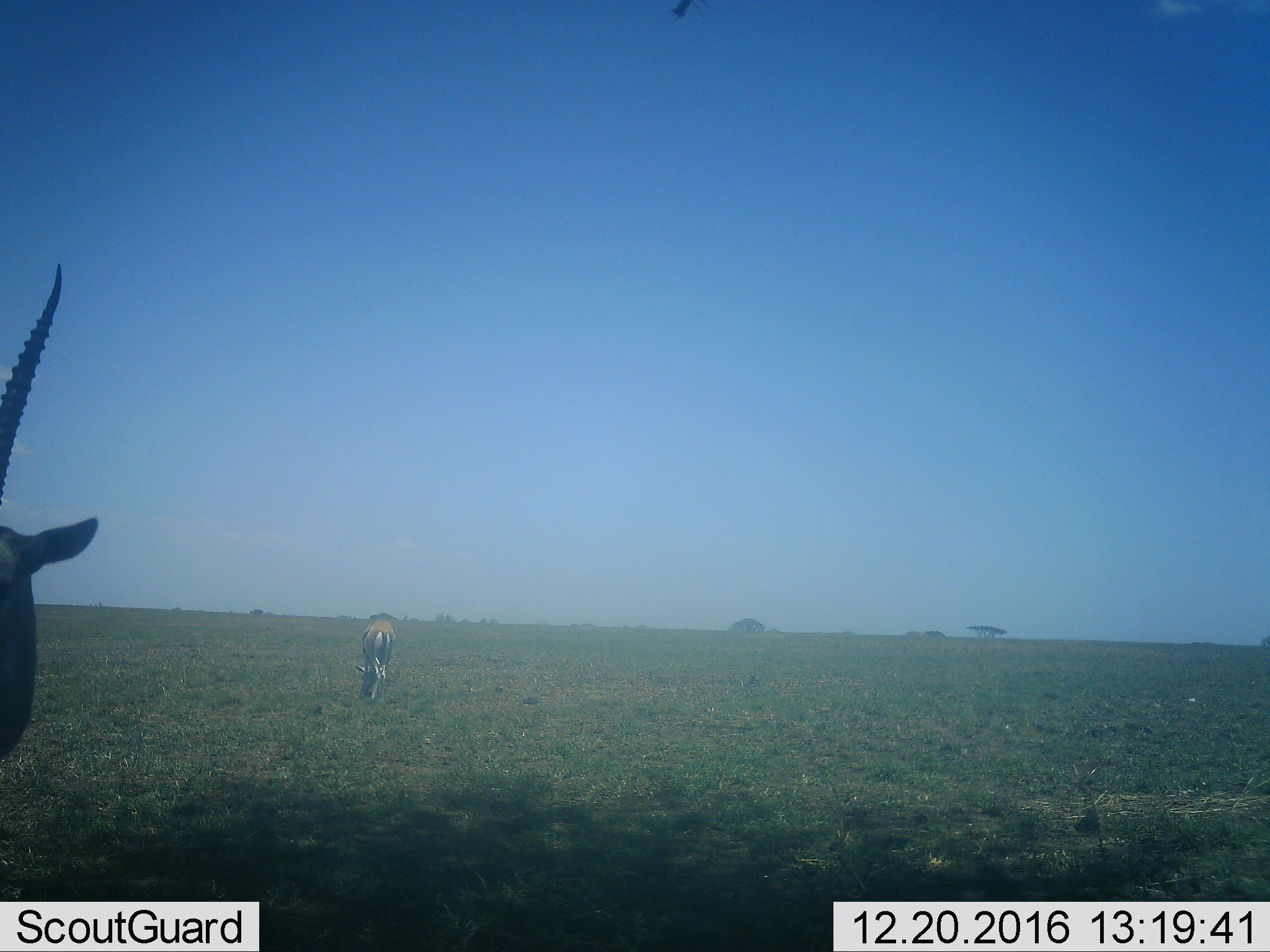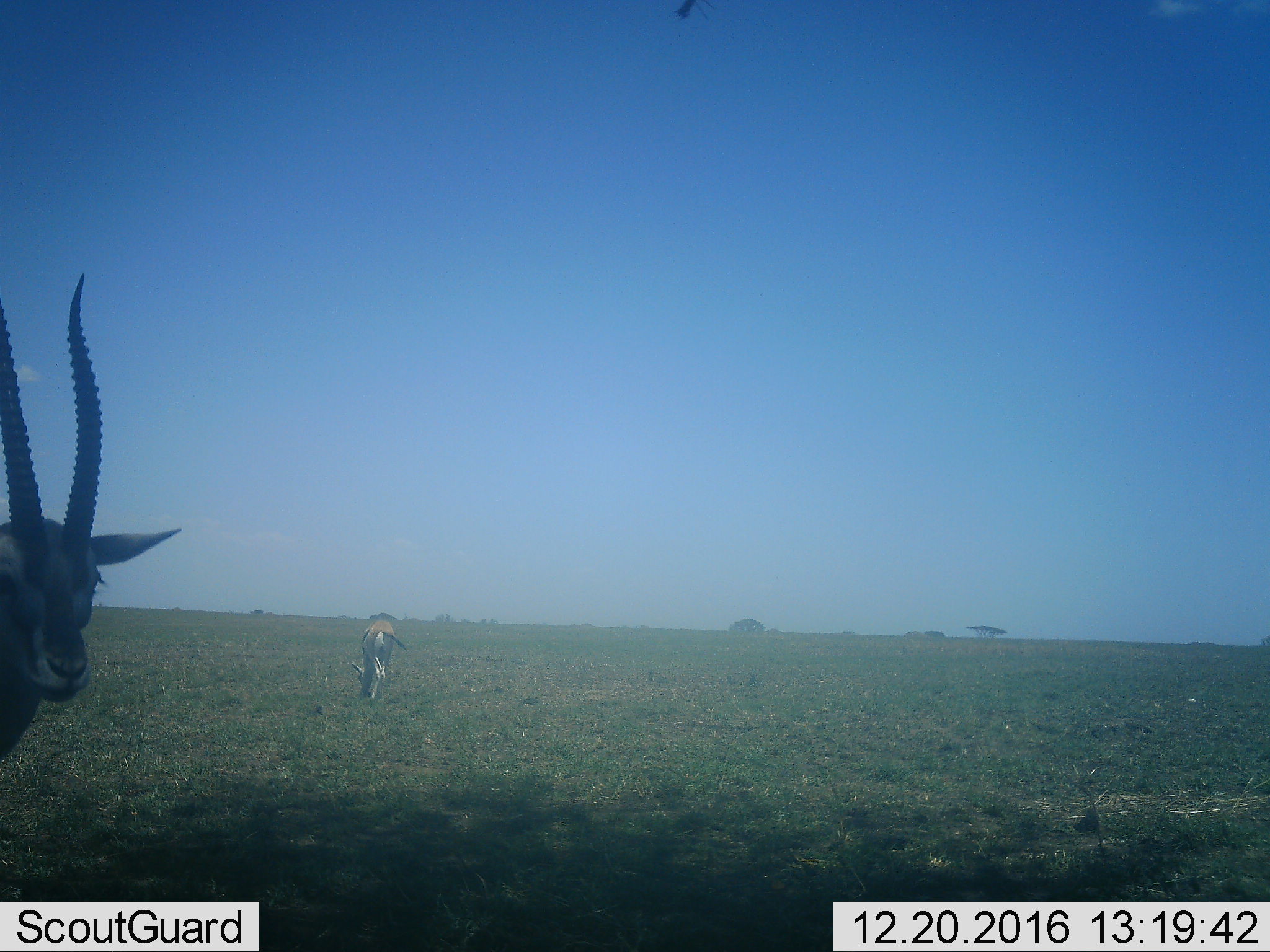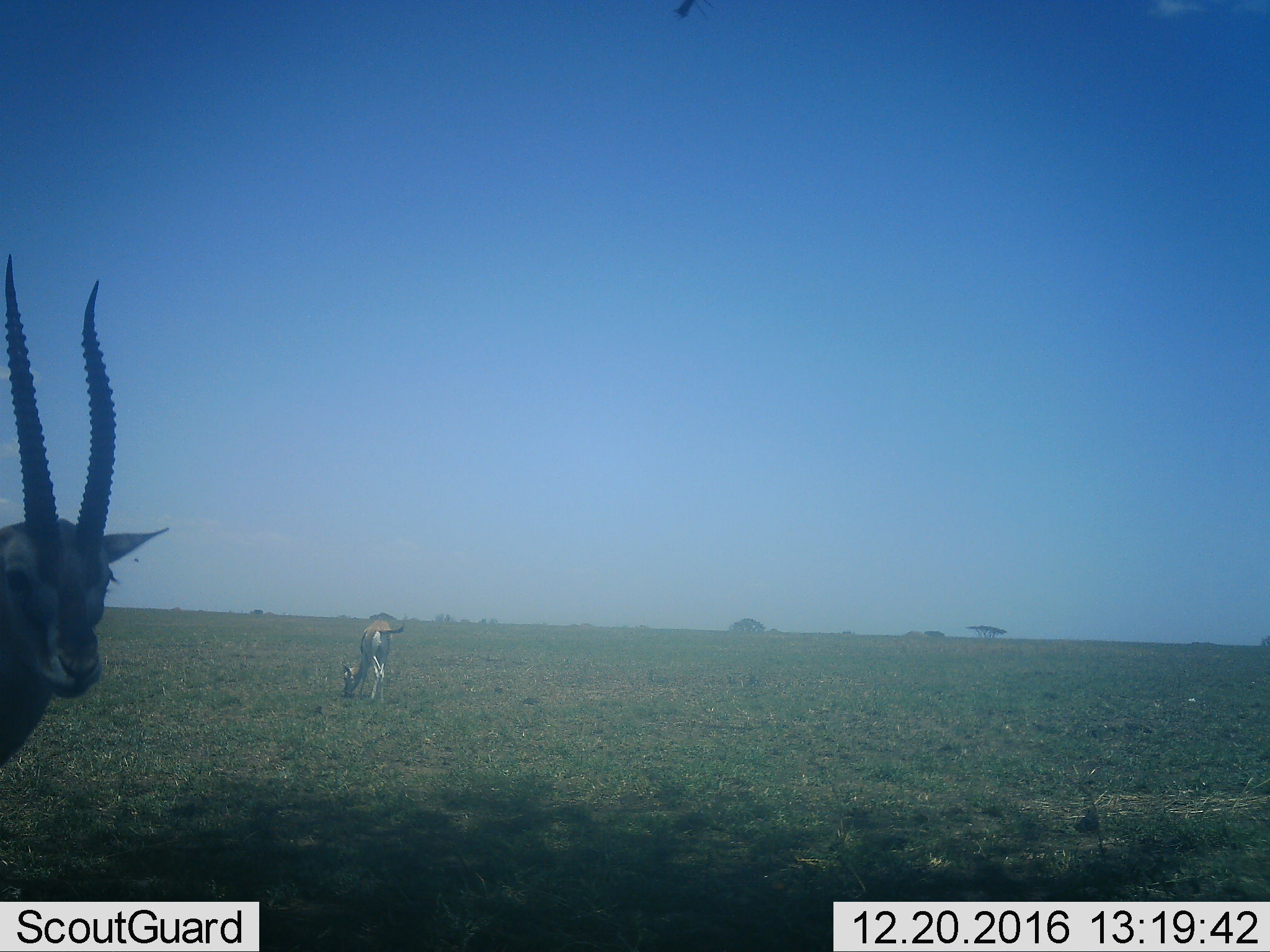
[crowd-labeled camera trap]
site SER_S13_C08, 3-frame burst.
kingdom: Animalia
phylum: Chordata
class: Mammalia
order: Artiodactyla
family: Bovidae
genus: Eudorcas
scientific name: Eudorcas thomsonii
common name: thomson's gazelle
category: gazellethomsons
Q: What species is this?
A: Gazellethomsons (thomson's gazelle) (Eudorcas thomsonii).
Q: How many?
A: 2.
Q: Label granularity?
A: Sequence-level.